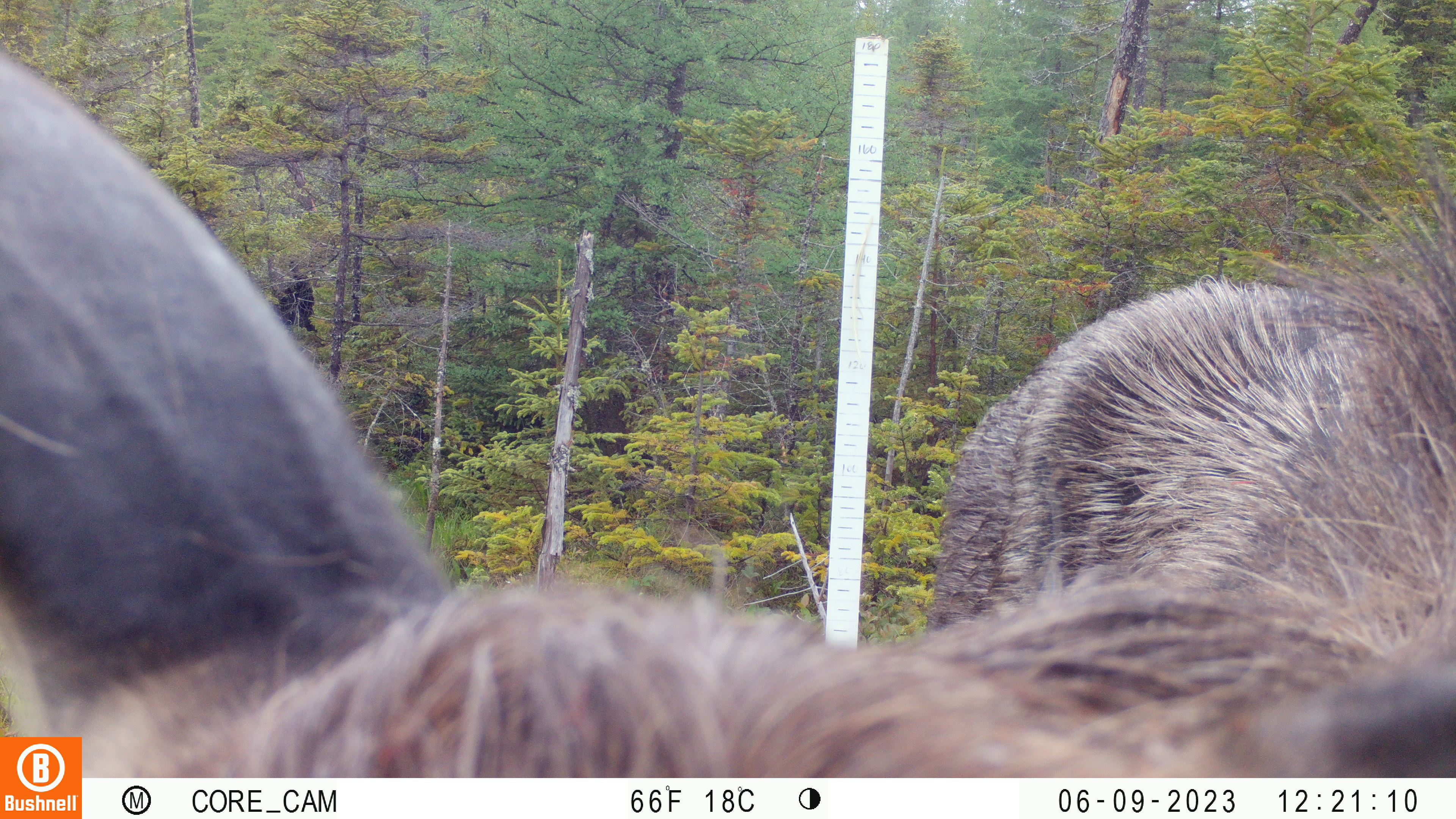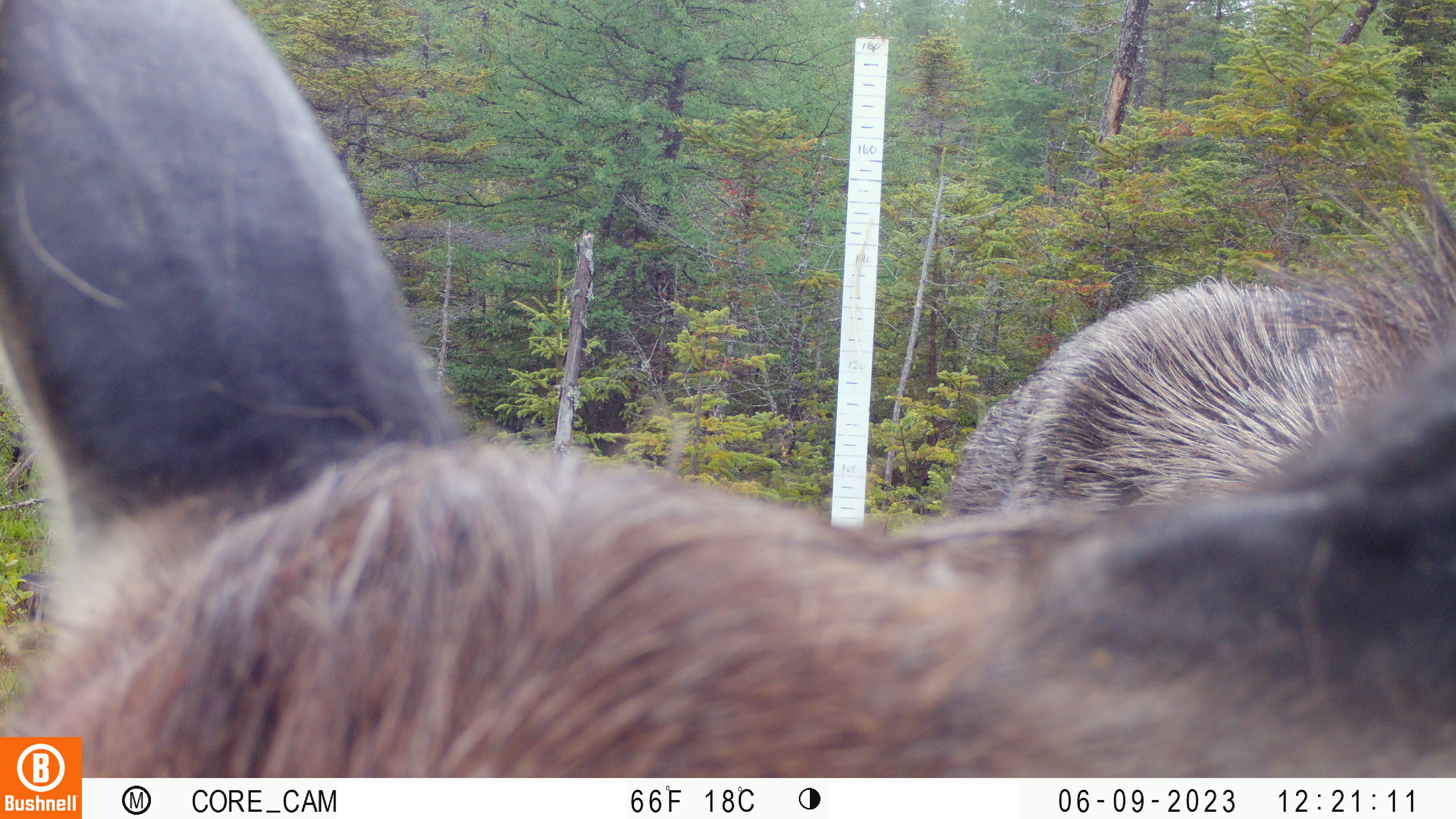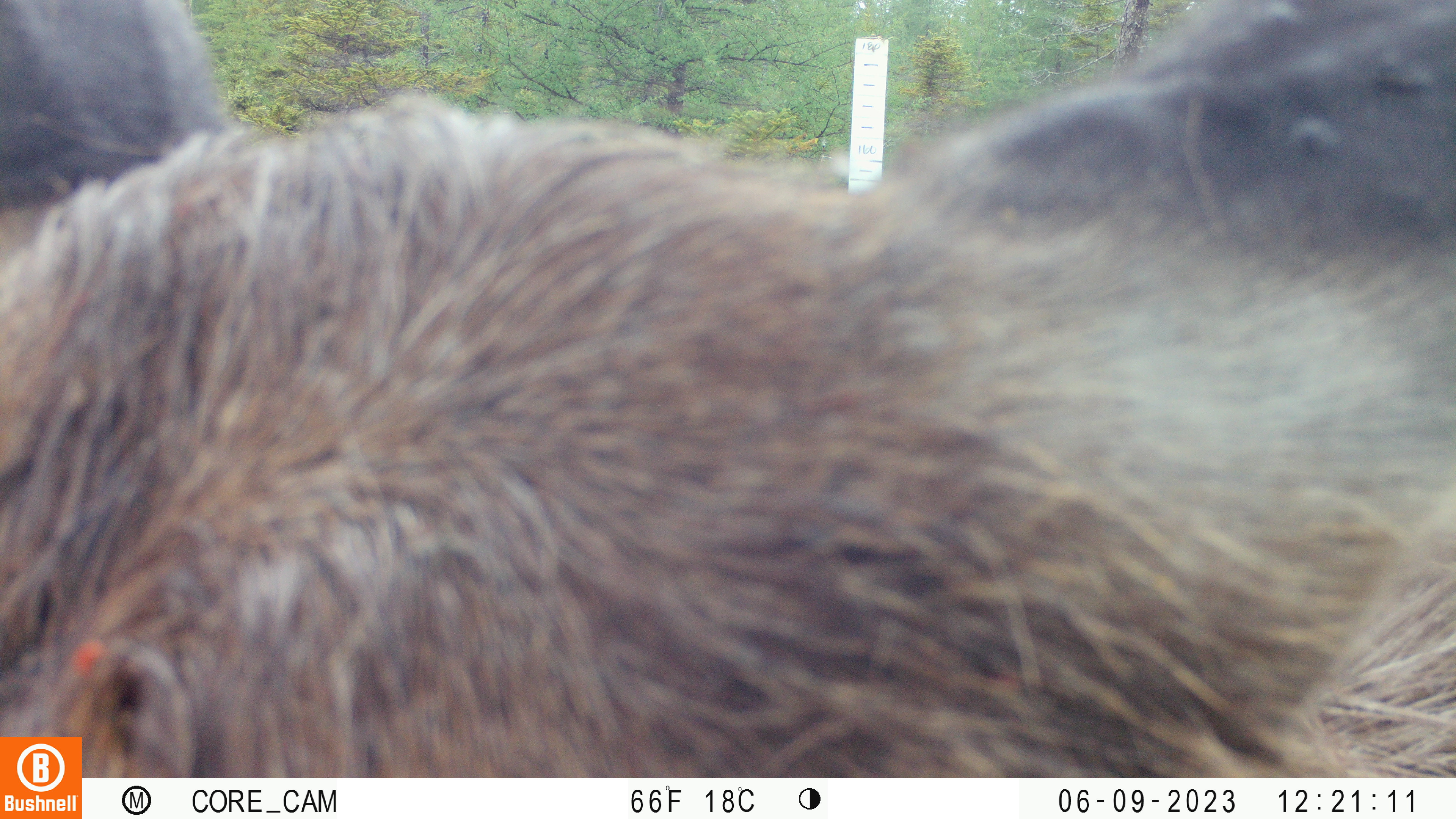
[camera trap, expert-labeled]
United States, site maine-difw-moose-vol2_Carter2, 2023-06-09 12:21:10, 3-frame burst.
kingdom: Animalia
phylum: Chordata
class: Mammalia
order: Artiodactyla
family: Cervidae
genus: Alces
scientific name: Alces alces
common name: moose